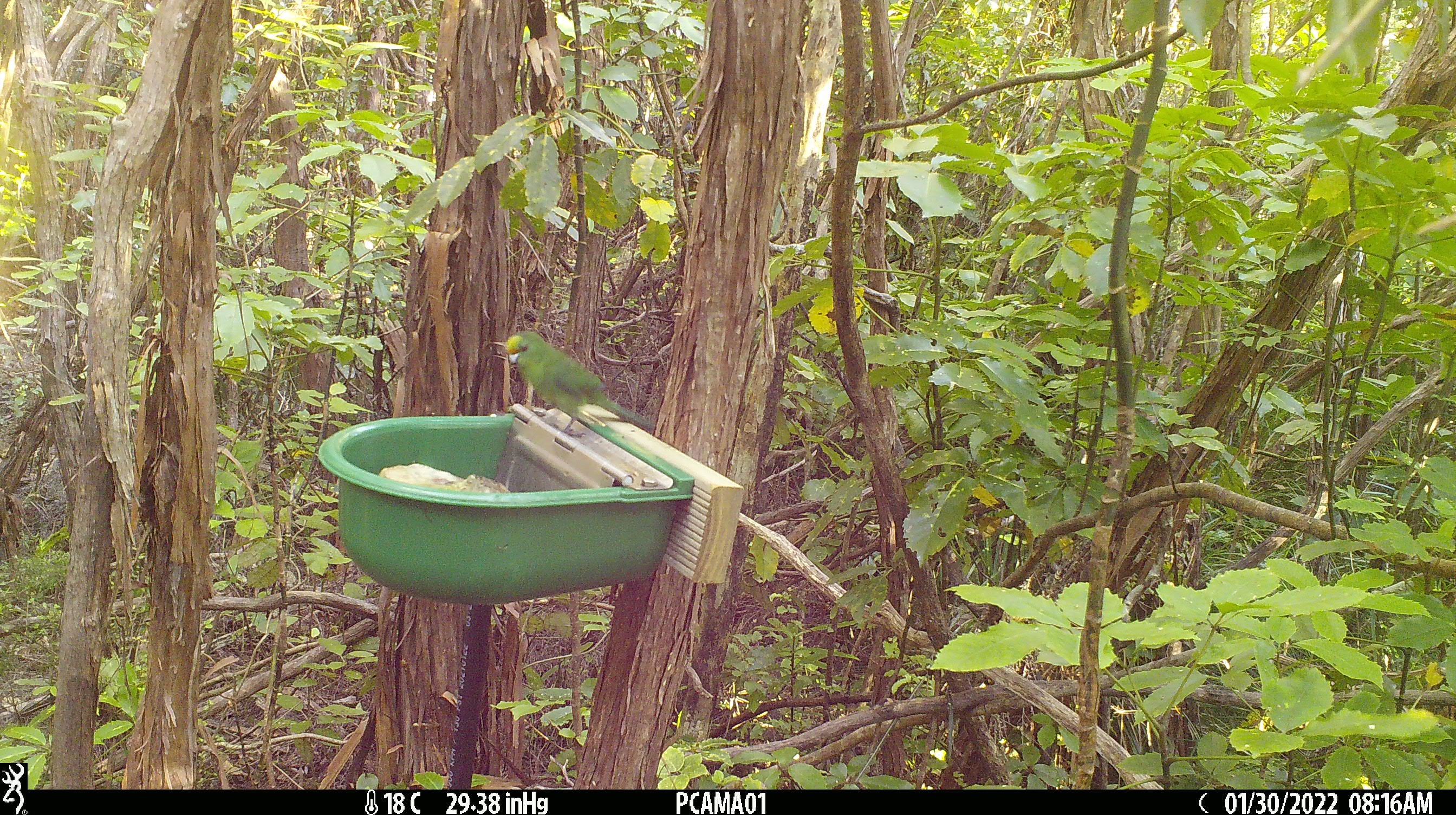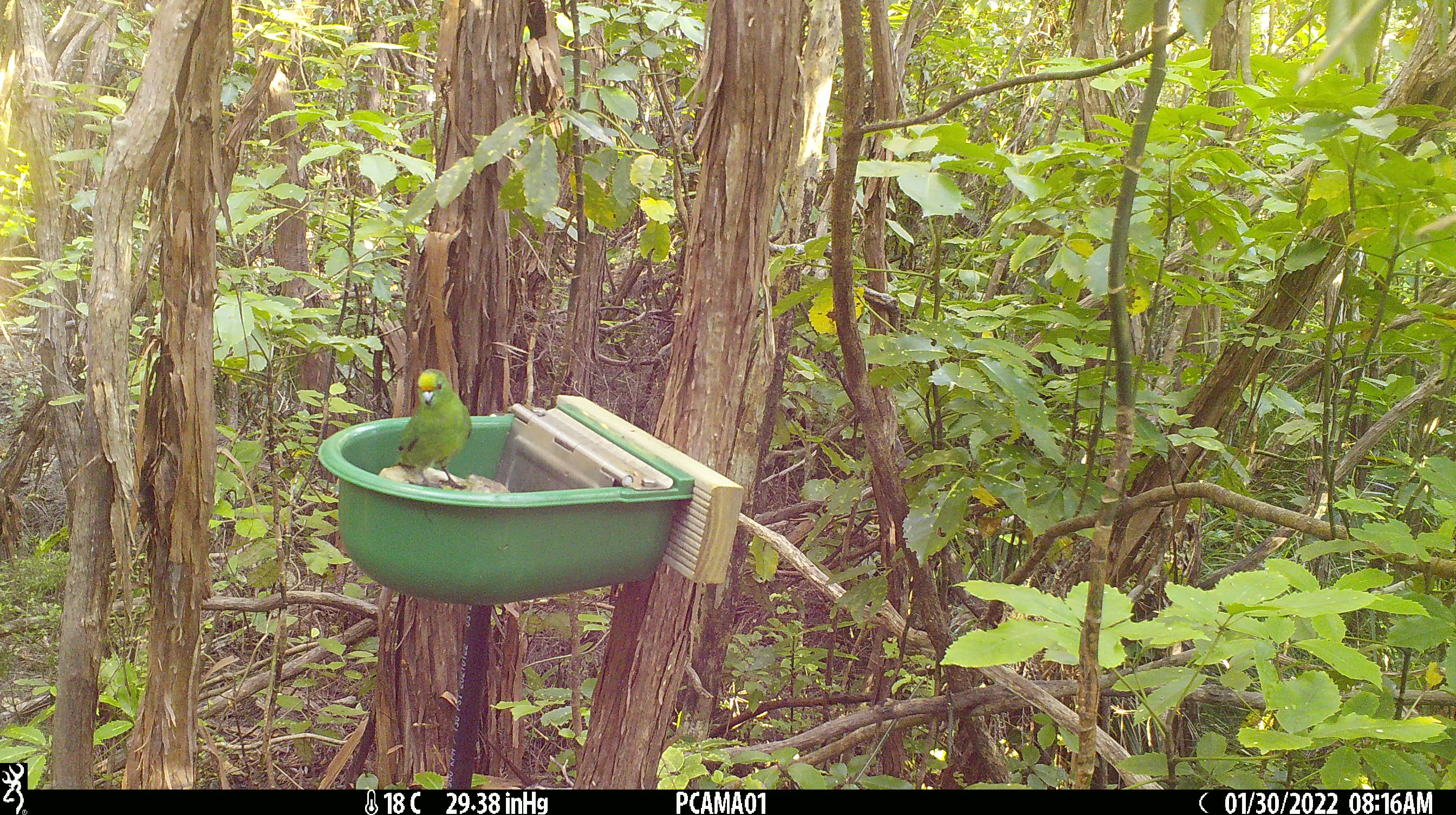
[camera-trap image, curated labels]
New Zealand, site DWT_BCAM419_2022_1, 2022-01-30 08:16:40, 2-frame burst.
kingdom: Animalia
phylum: Chordata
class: Aves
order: Psittaciformes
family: Psittaculidae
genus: Cyanoramphus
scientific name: Cyanoramphus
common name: parakeet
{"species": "parakeet (Cyanoramphus)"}